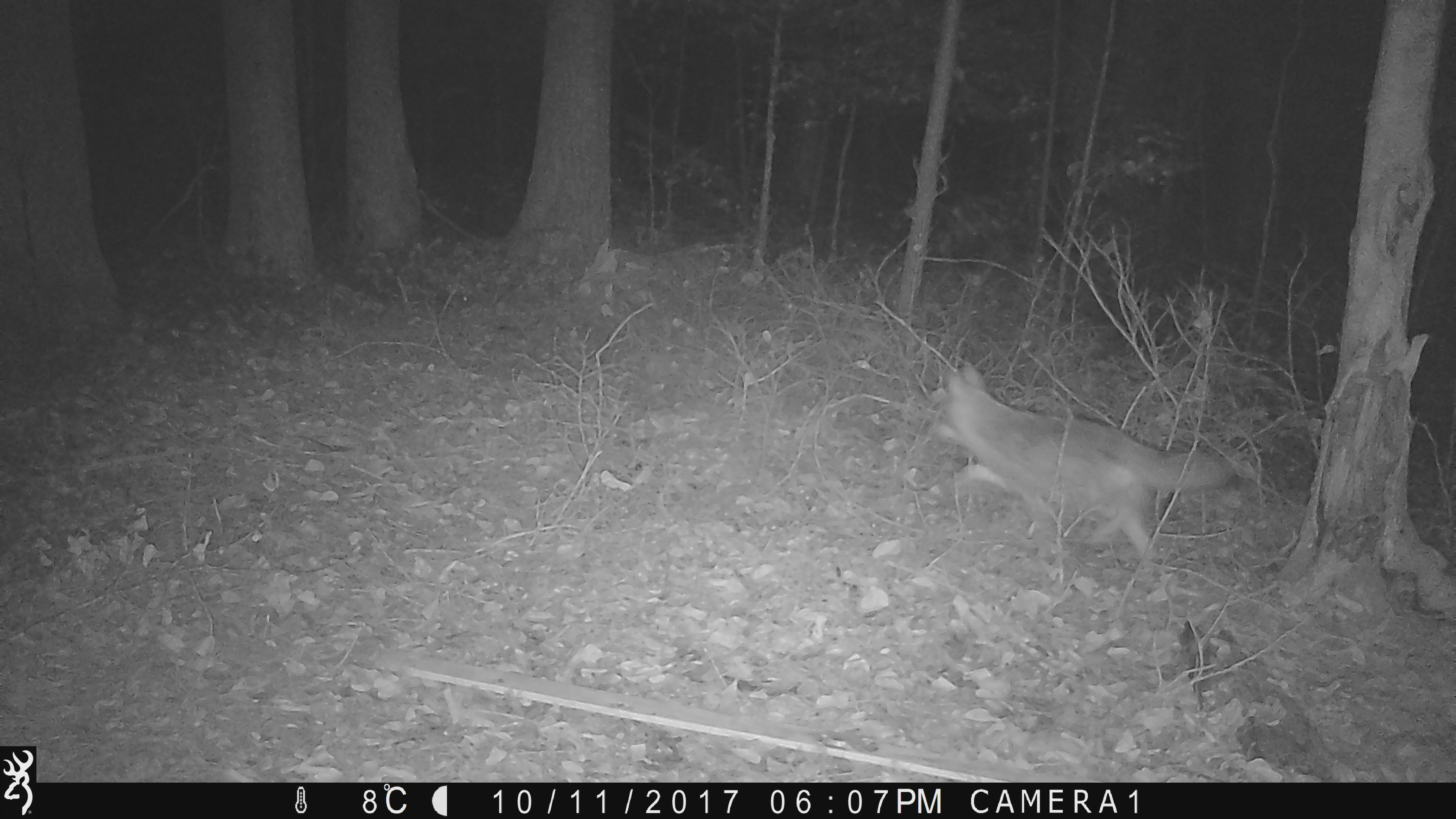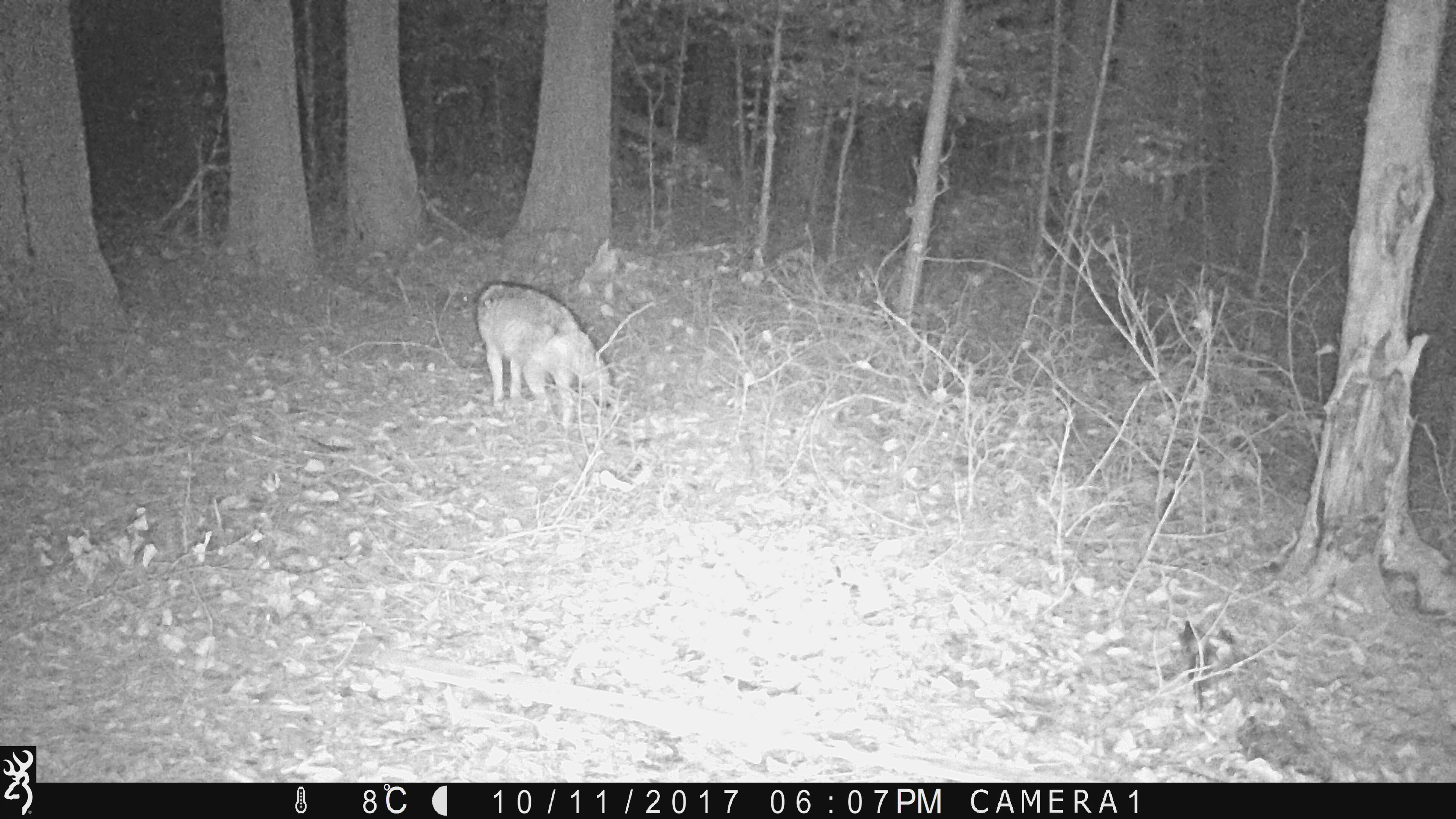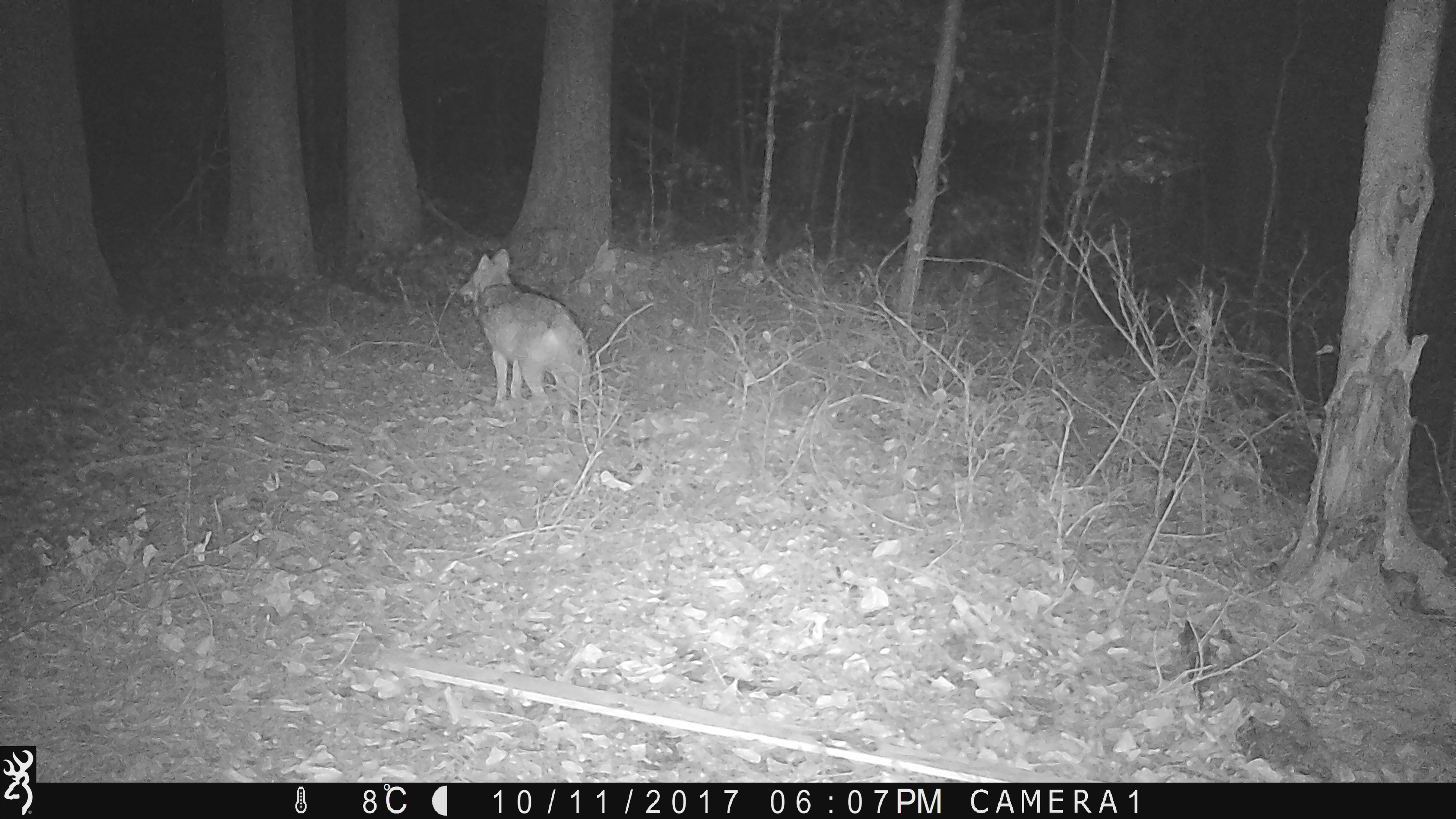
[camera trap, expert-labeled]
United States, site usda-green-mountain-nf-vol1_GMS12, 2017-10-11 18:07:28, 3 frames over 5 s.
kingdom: Animalia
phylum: Chordata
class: Mammalia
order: Carnivora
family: Canidae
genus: Canis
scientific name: Canis latrans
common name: coyote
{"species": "coyote (Canis latrans)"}